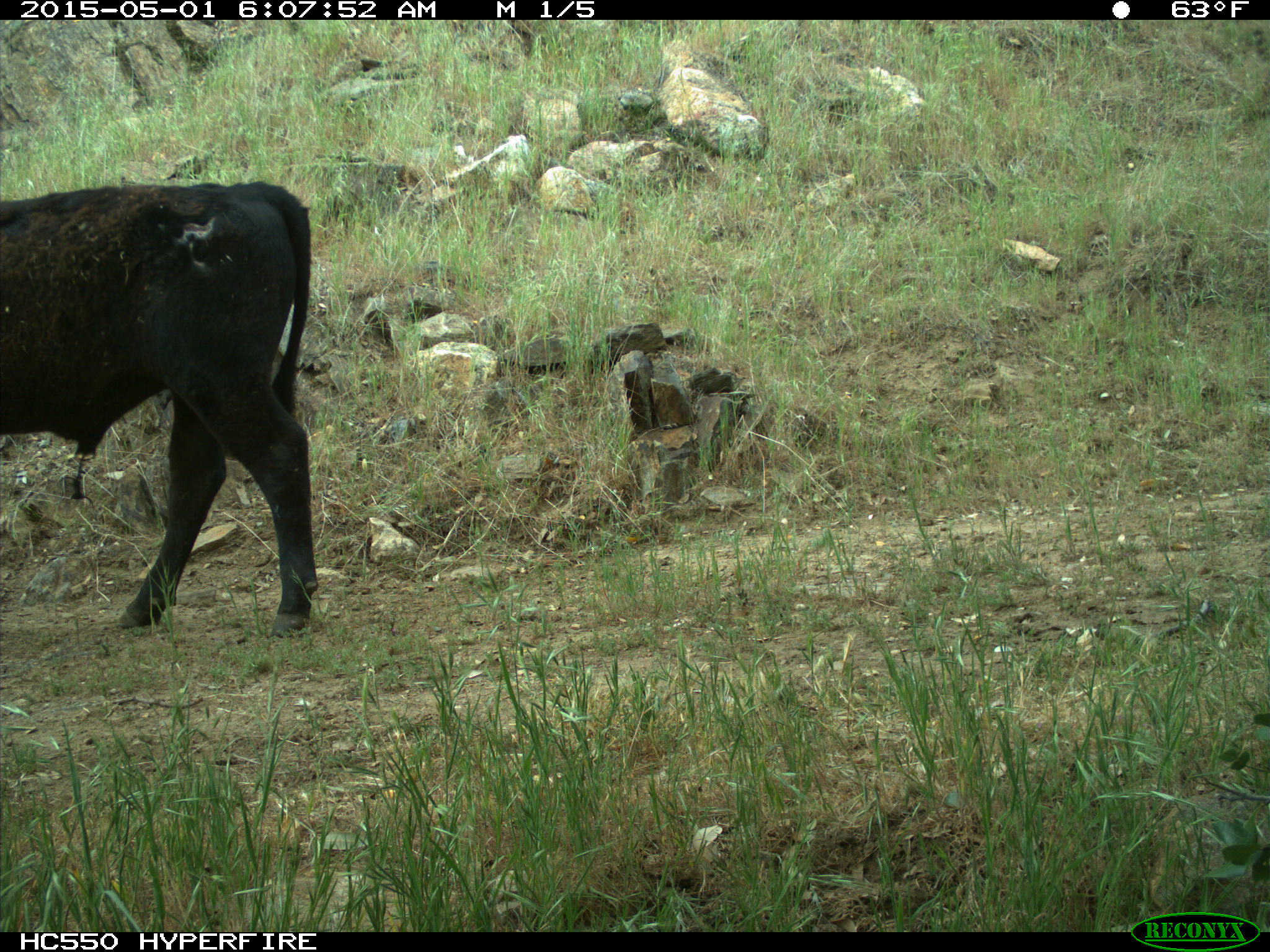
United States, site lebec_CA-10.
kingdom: Animalia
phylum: Chordata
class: Mammalia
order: Artiodactyla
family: Bovidae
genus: Bos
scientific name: Bos taurus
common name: domestic cow